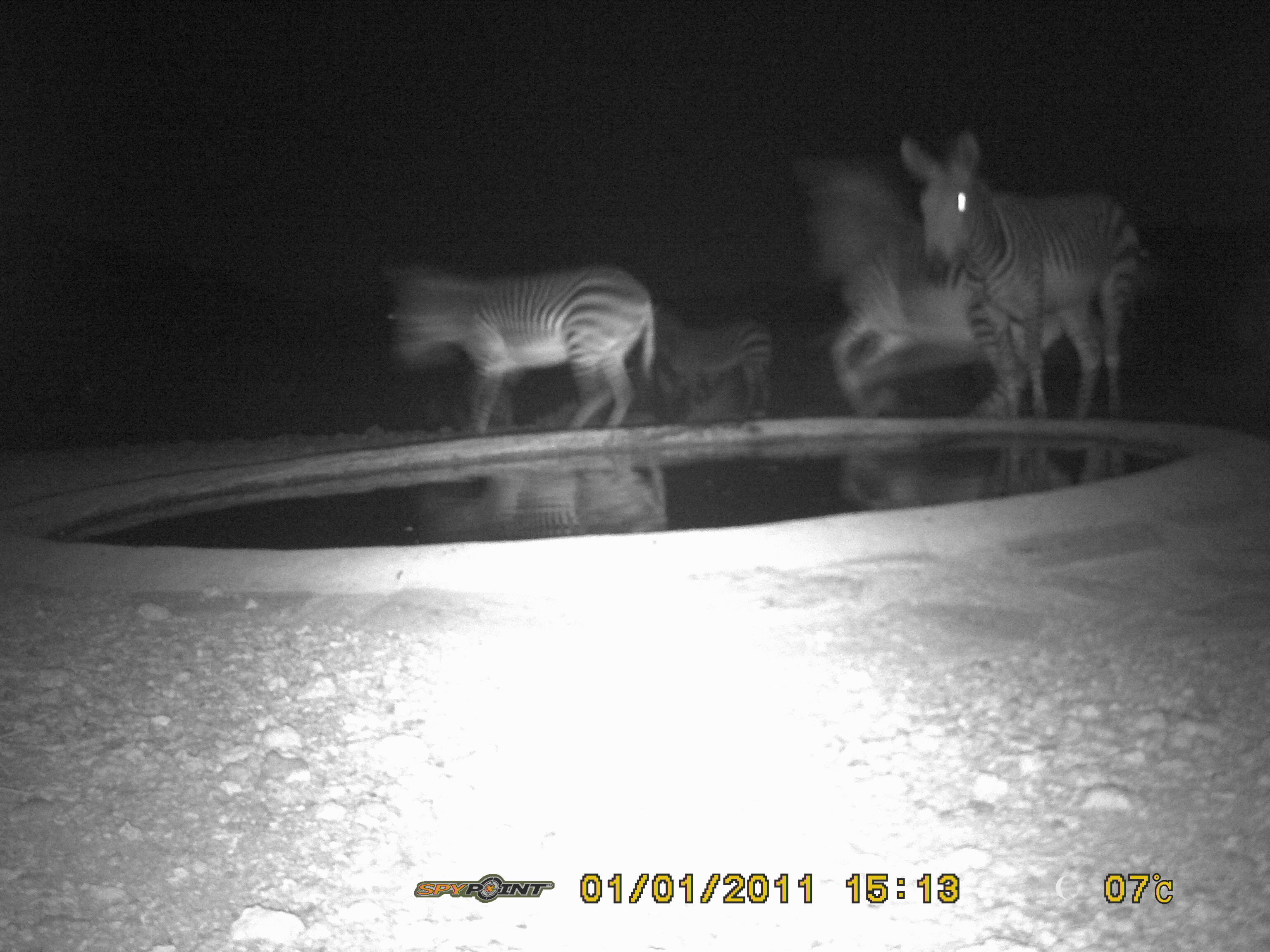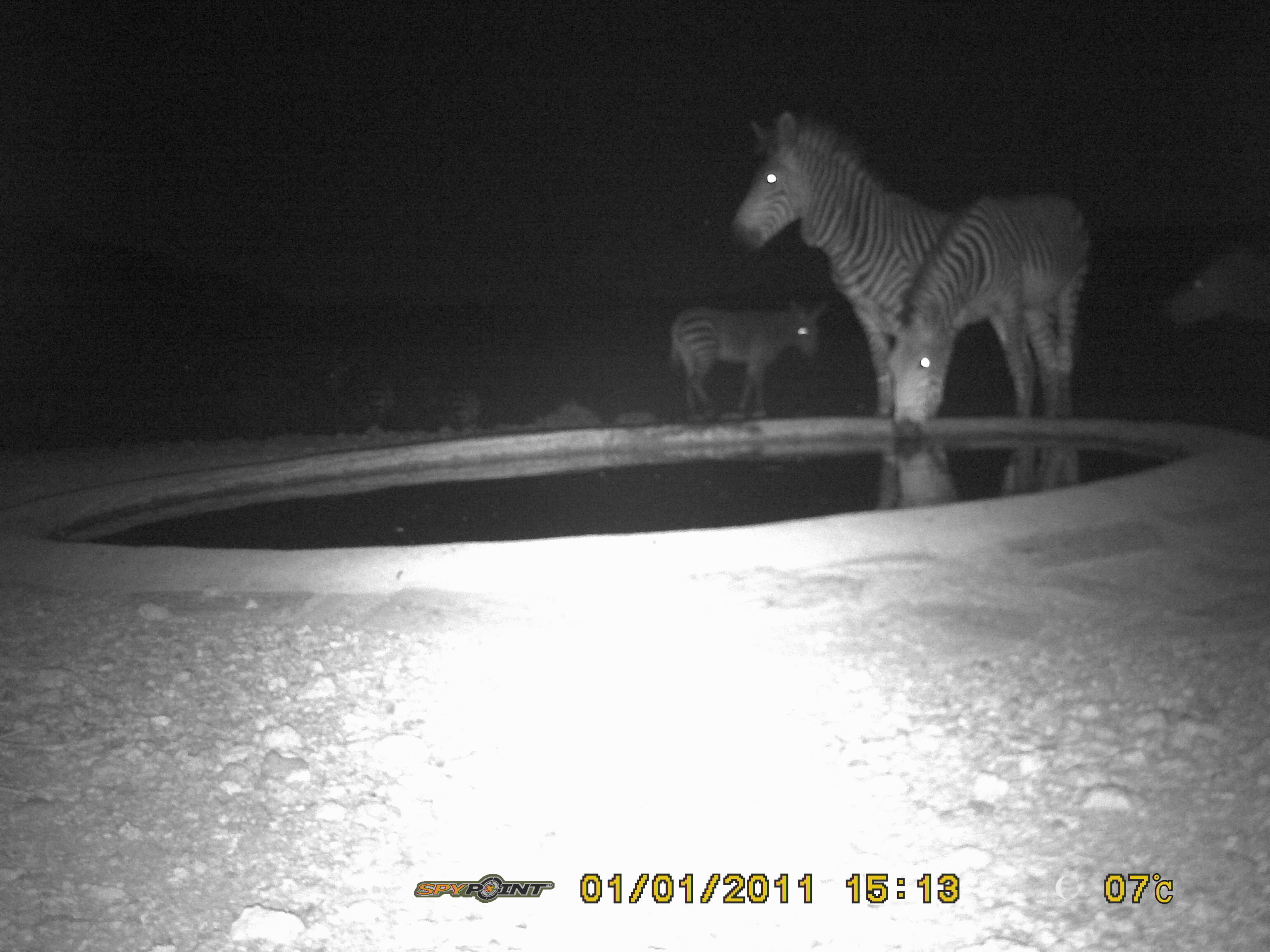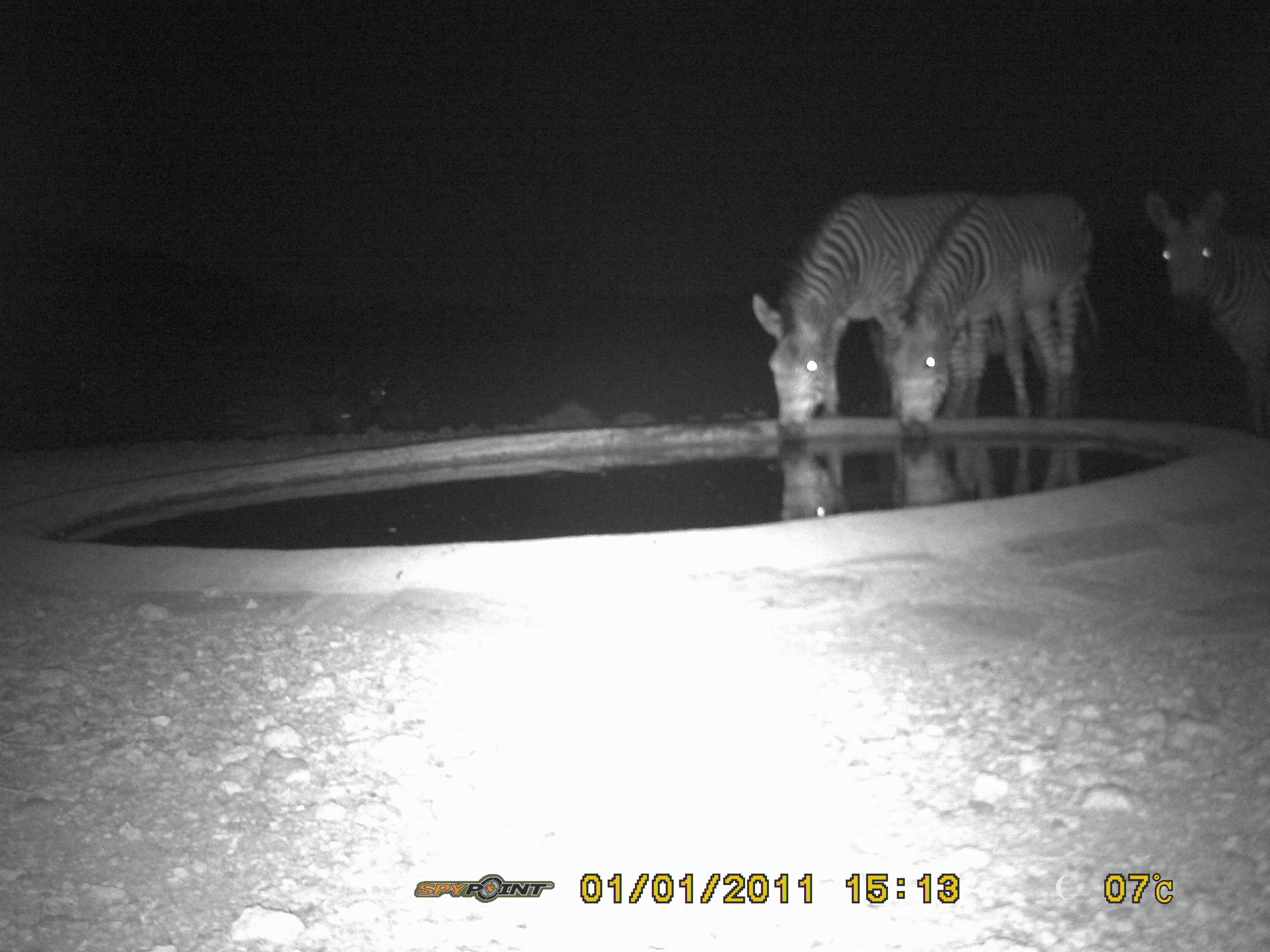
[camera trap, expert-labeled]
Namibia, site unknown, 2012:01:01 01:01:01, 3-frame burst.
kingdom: Animalia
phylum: Chordata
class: Mammalia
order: Perissodactyla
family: Equidae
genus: Equus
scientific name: Equus zebra hartmannae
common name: hartmann's mountain zebra